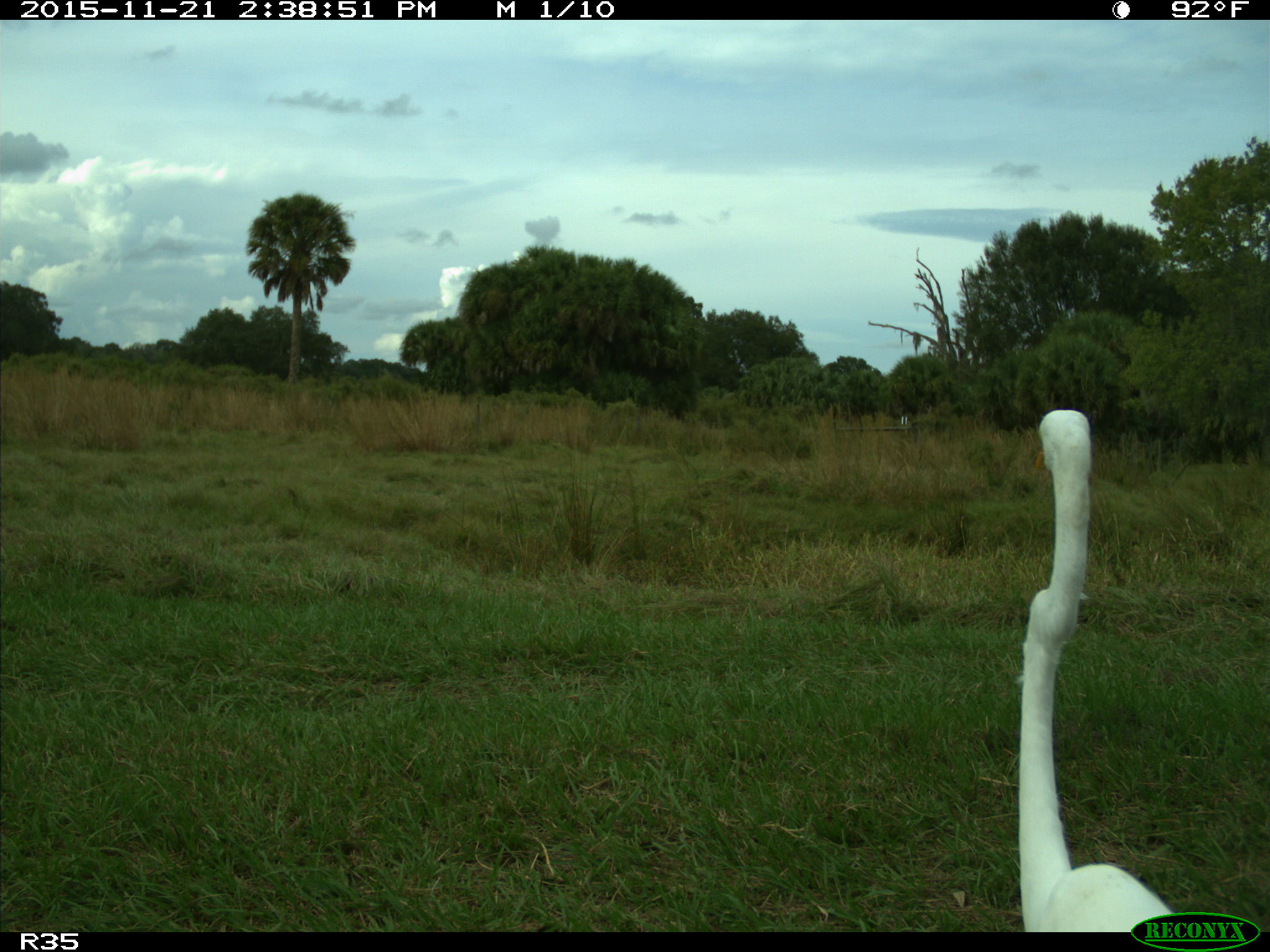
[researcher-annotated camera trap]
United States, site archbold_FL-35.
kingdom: Animalia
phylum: Chordata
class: Aves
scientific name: Aves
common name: birds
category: unidentified bird